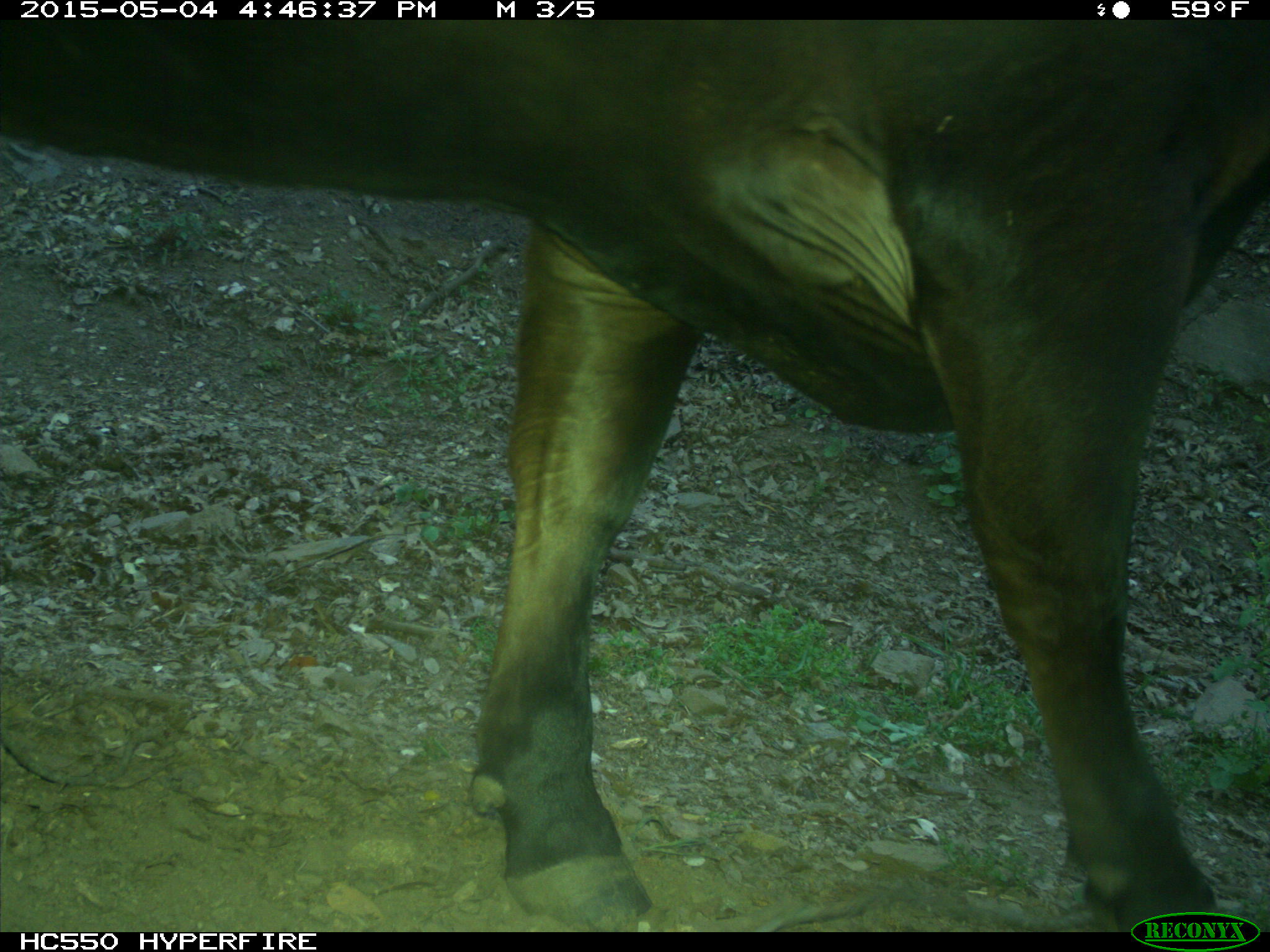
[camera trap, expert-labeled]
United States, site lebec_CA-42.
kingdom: Animalia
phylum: Chordata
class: Mammalia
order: Artiodactyla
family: Bovidae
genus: Bos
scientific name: Bos taurus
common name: domestic cow